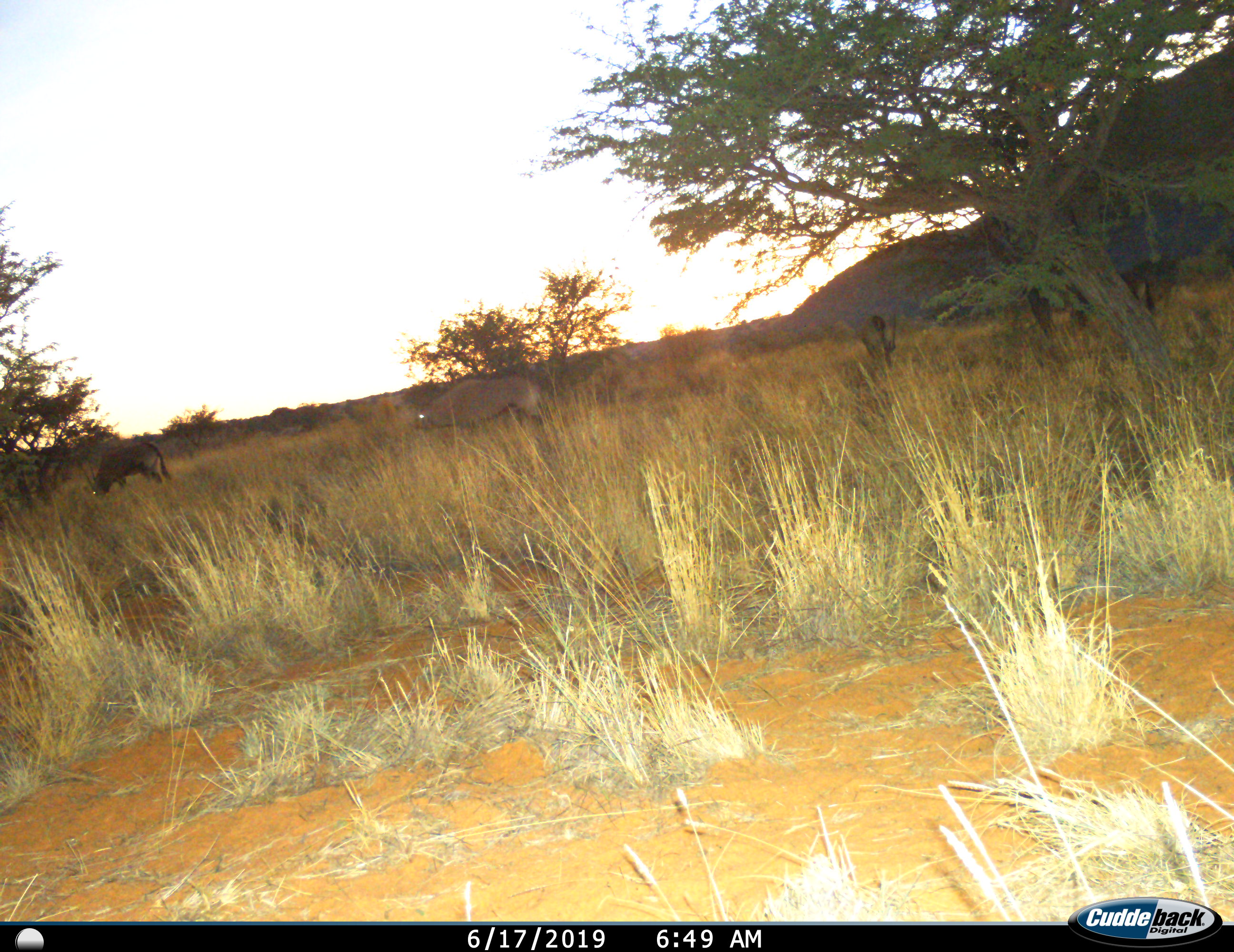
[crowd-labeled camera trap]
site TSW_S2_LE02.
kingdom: Animalia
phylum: Chordata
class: Mammalia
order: Artiodactyla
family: Bovidae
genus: Oryx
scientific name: Oryx gazella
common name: gemsbok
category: oryx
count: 3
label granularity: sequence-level